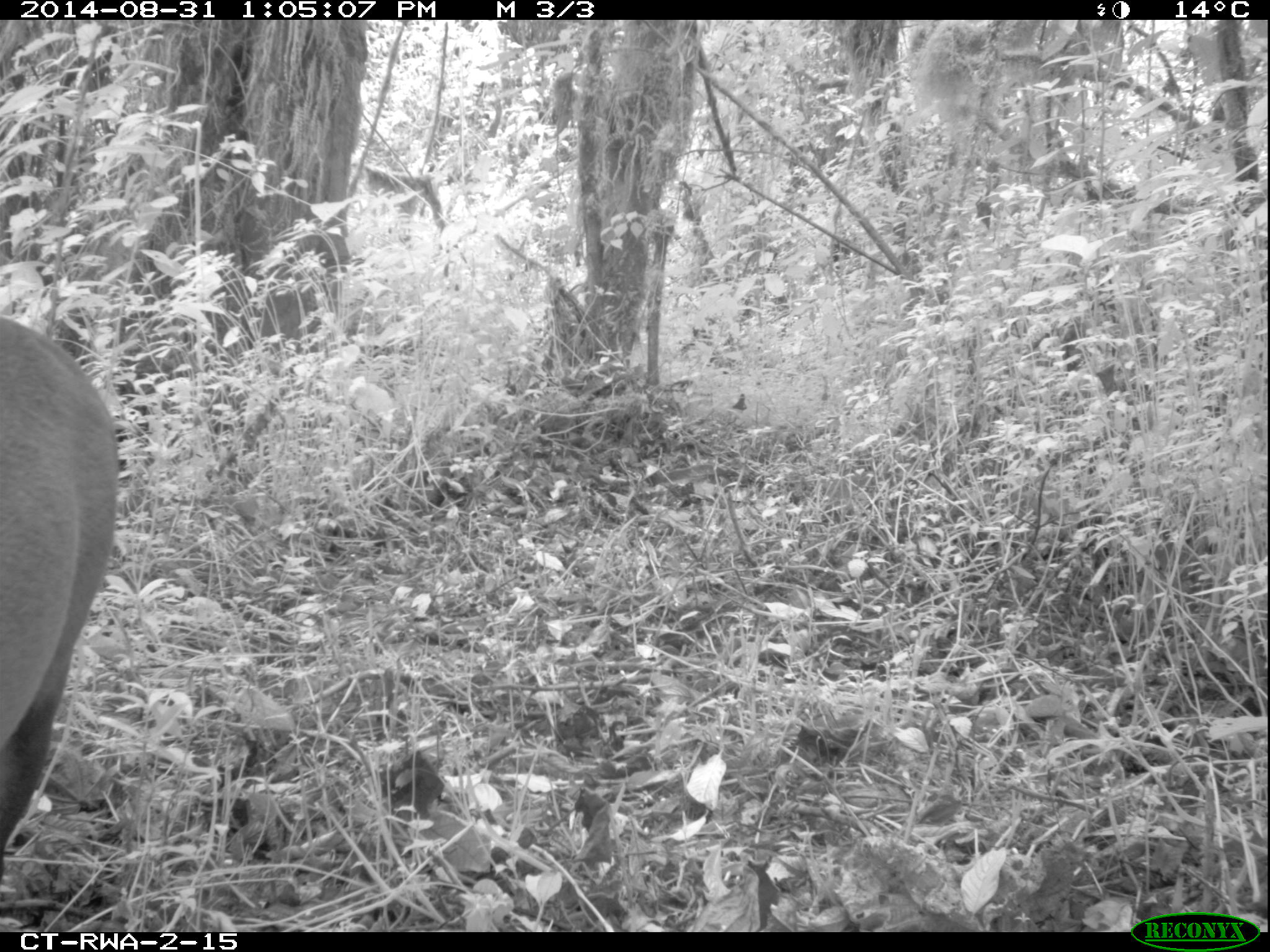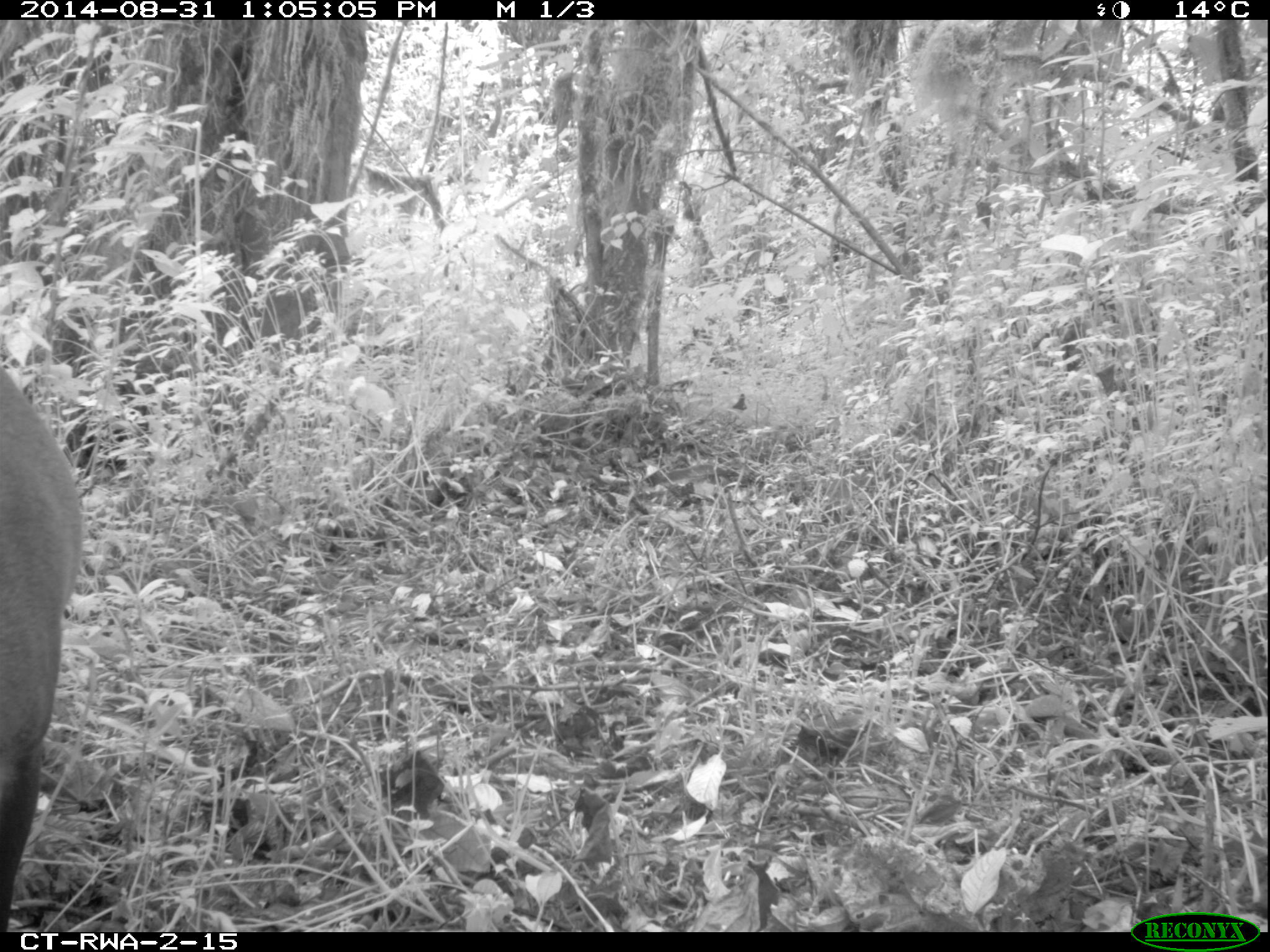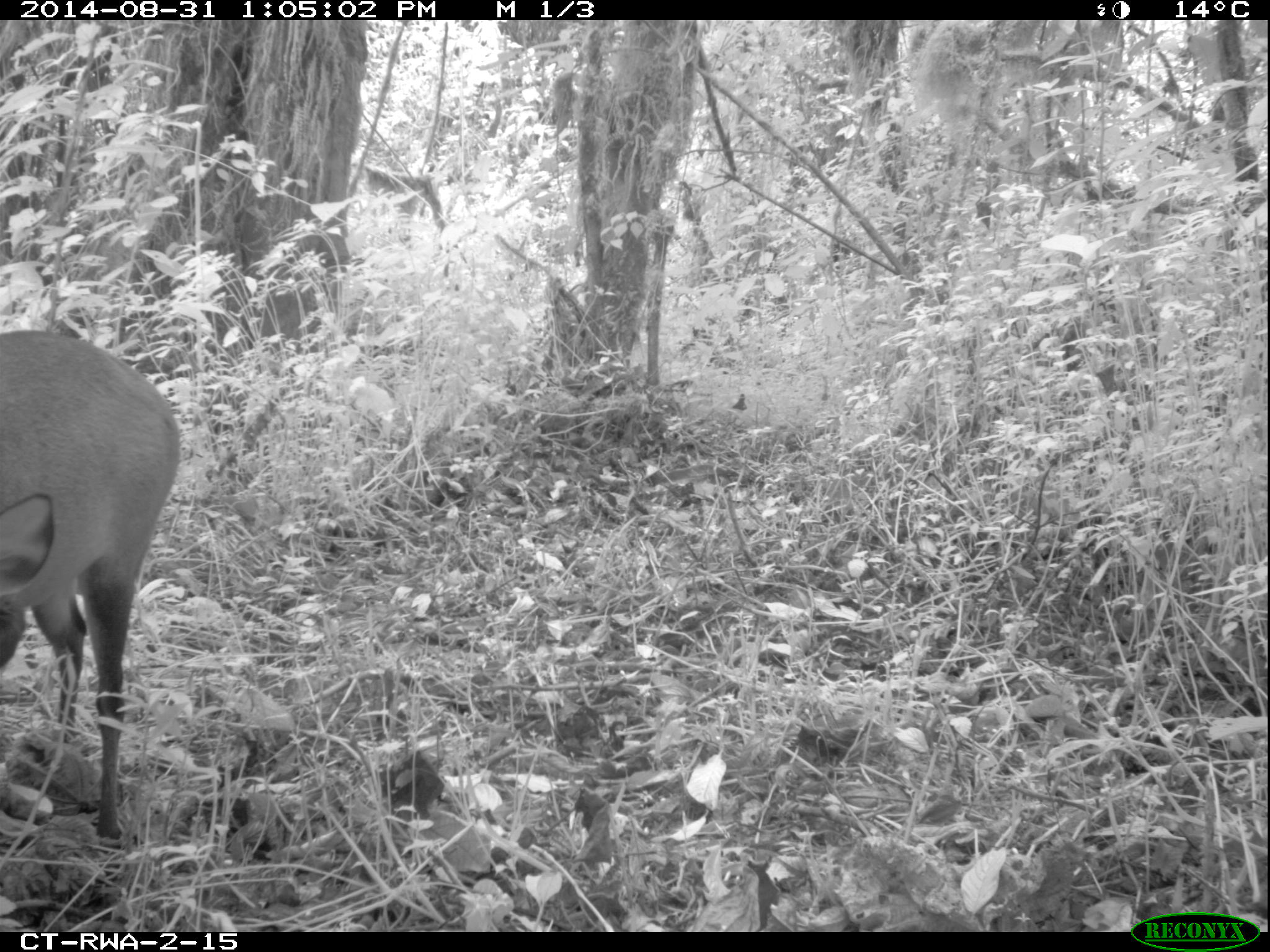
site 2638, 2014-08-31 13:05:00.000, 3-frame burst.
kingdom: Animalia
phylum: Chordata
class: Mammalia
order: Artiodactyla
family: Bovidae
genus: Cephalophus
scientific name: Cephalophus nigrifrons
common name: black-fronted duiker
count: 1